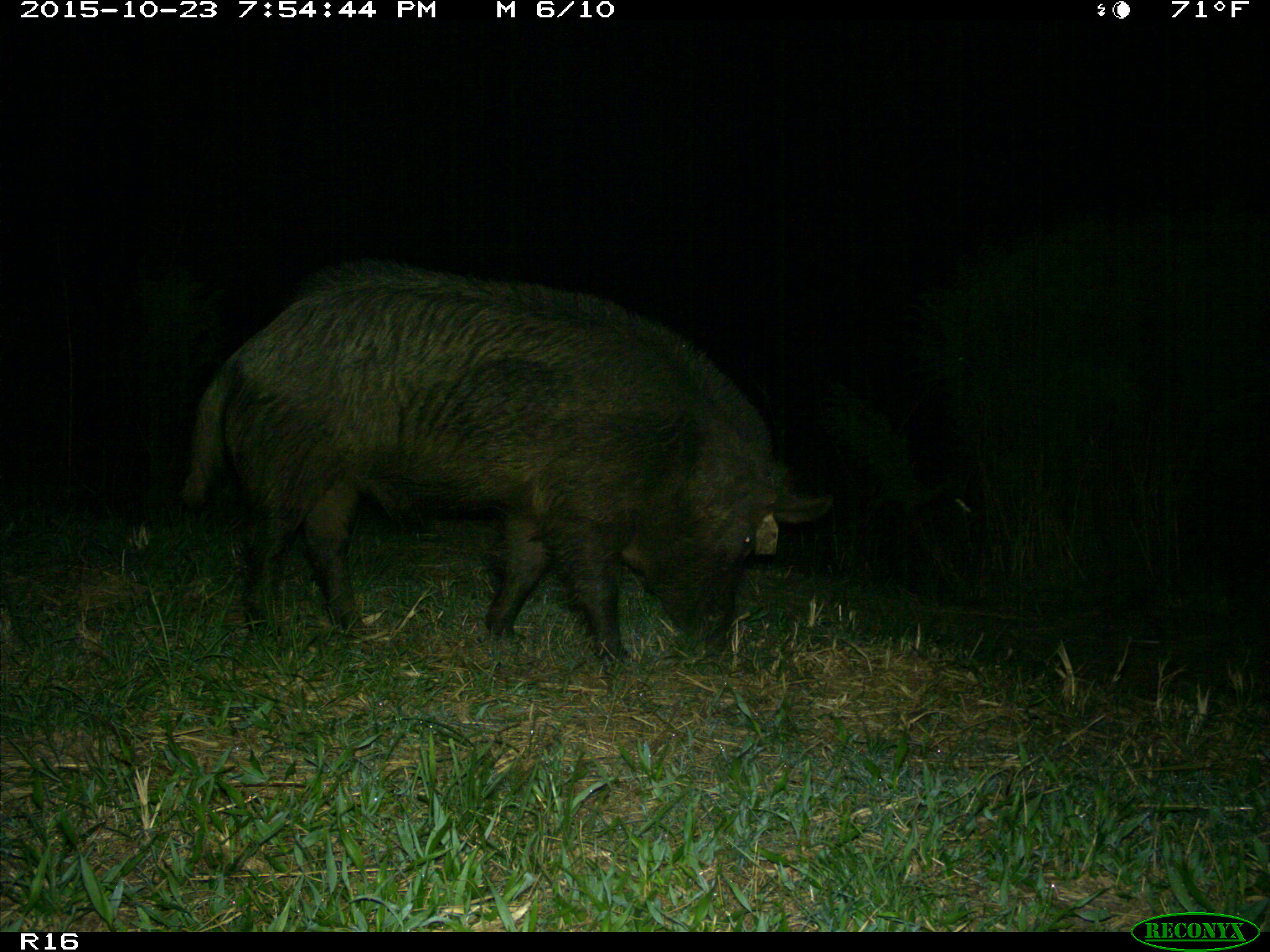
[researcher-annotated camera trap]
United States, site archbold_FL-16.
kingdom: Animalia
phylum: Chordata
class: Mammalia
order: Artiodactyla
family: Suidae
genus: Sus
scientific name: Sus scrofa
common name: wild boar